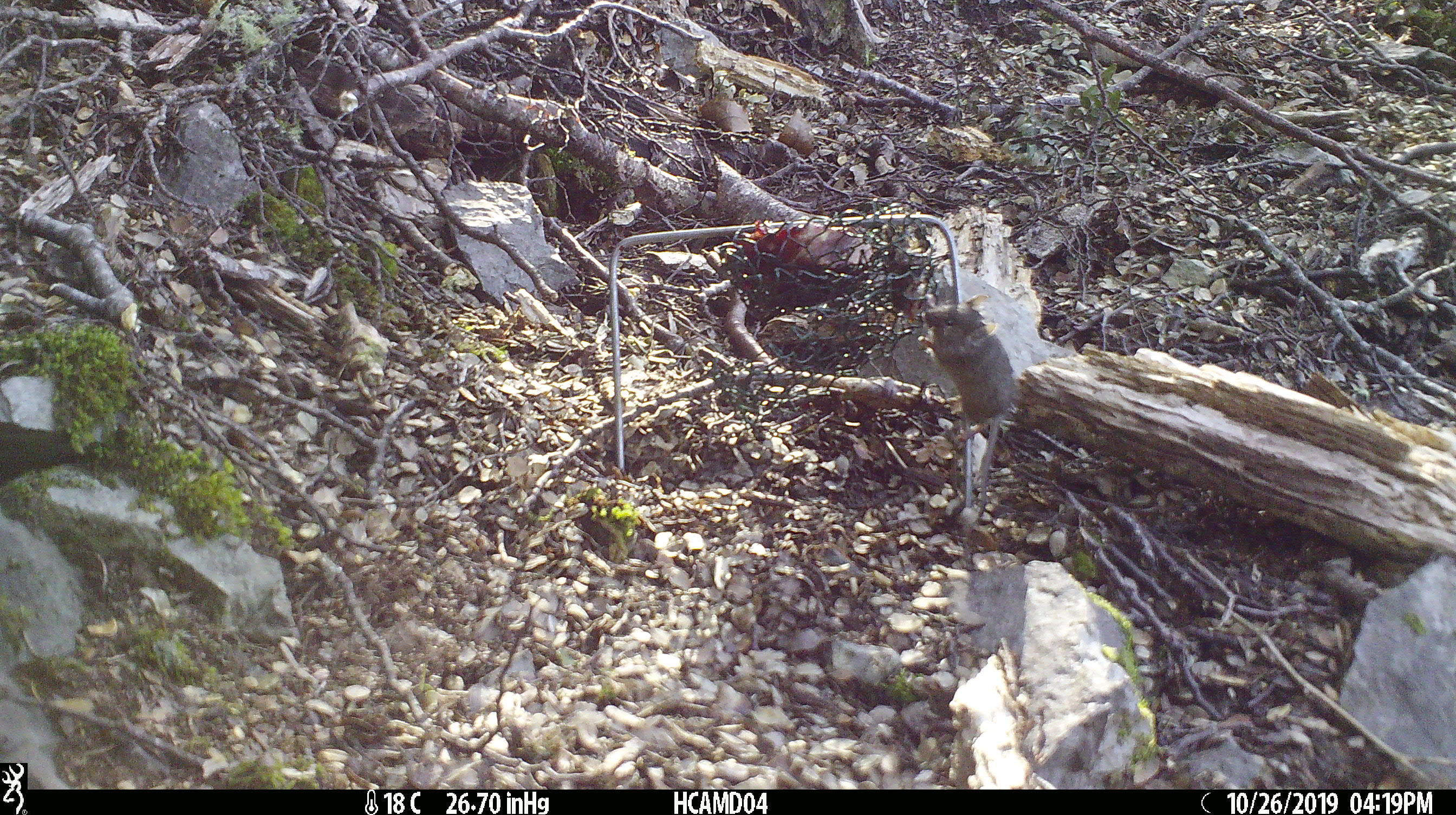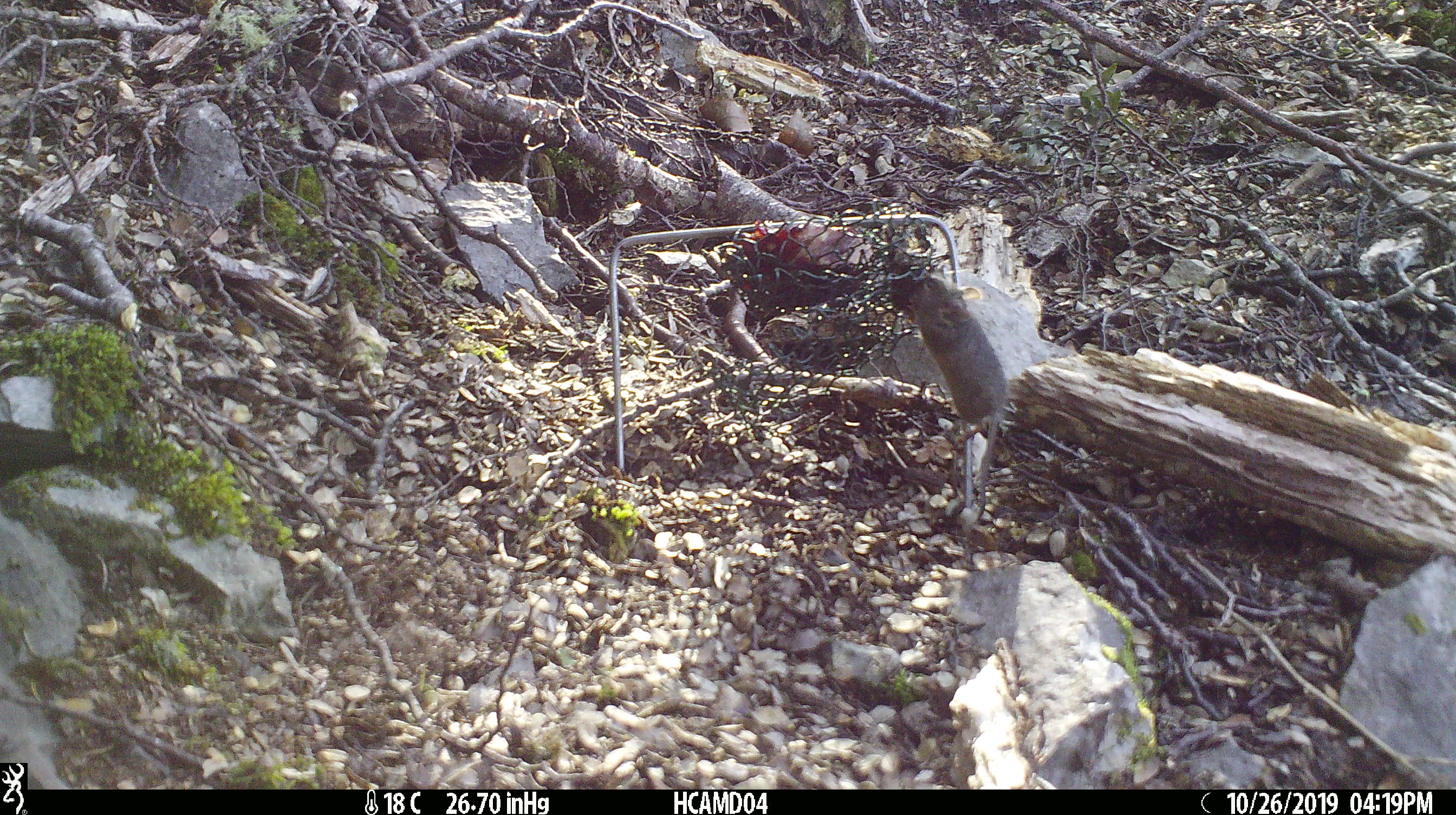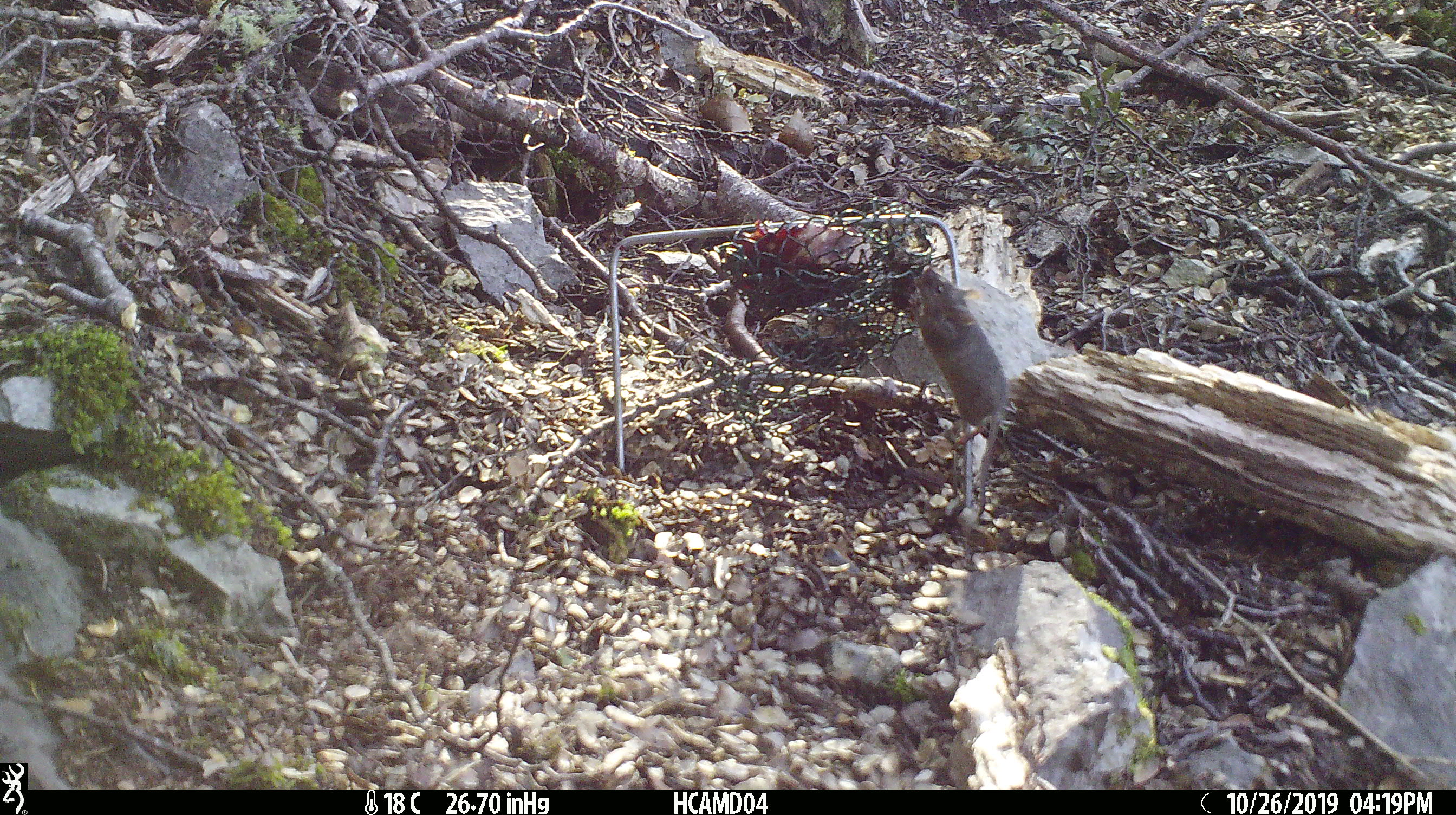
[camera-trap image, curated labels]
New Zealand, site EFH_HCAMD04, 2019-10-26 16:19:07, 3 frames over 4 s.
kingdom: Animalia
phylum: Chordata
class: Mammalia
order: Rodentia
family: Muridae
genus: Mus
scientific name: Mus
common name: mouse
Mouse (Mus).